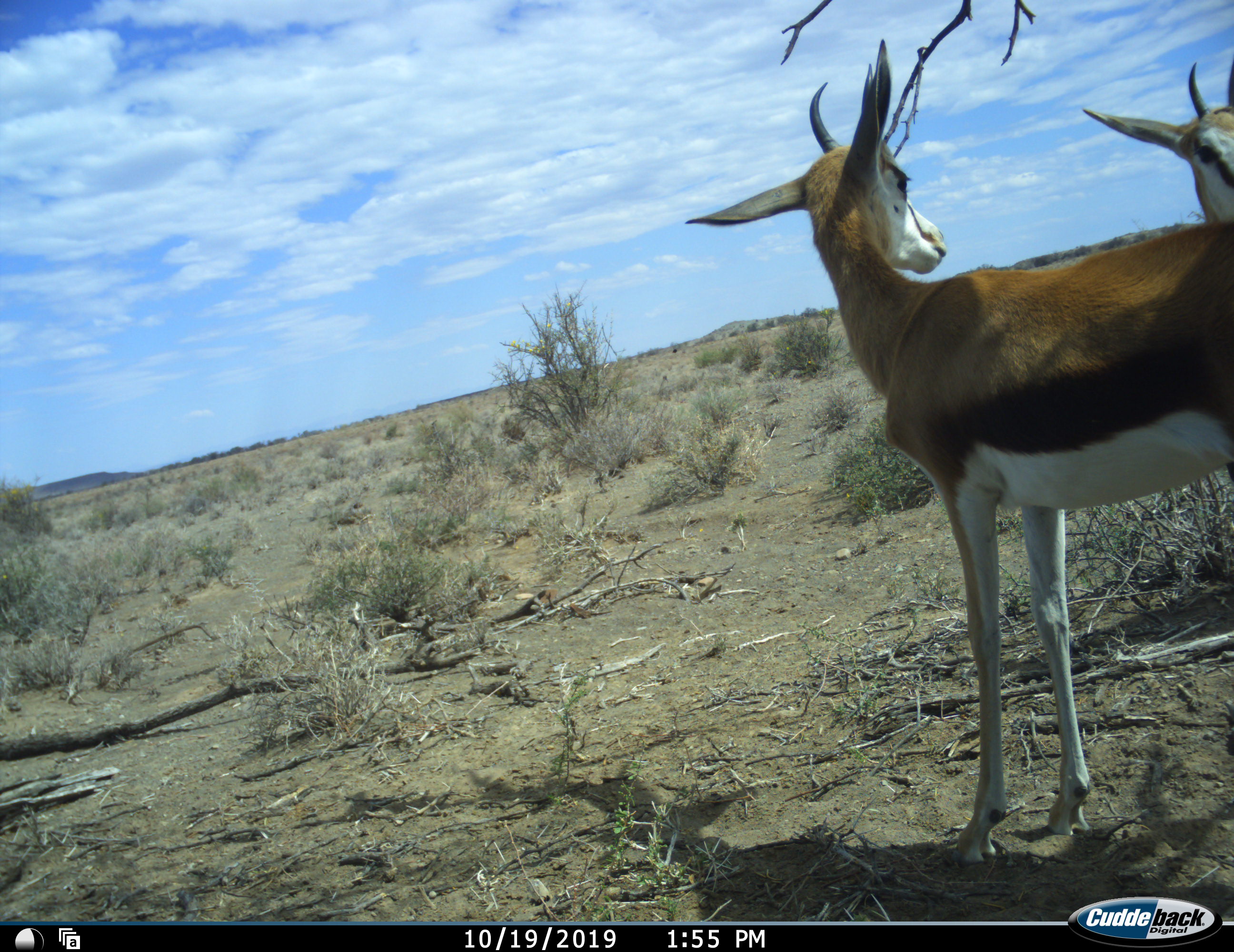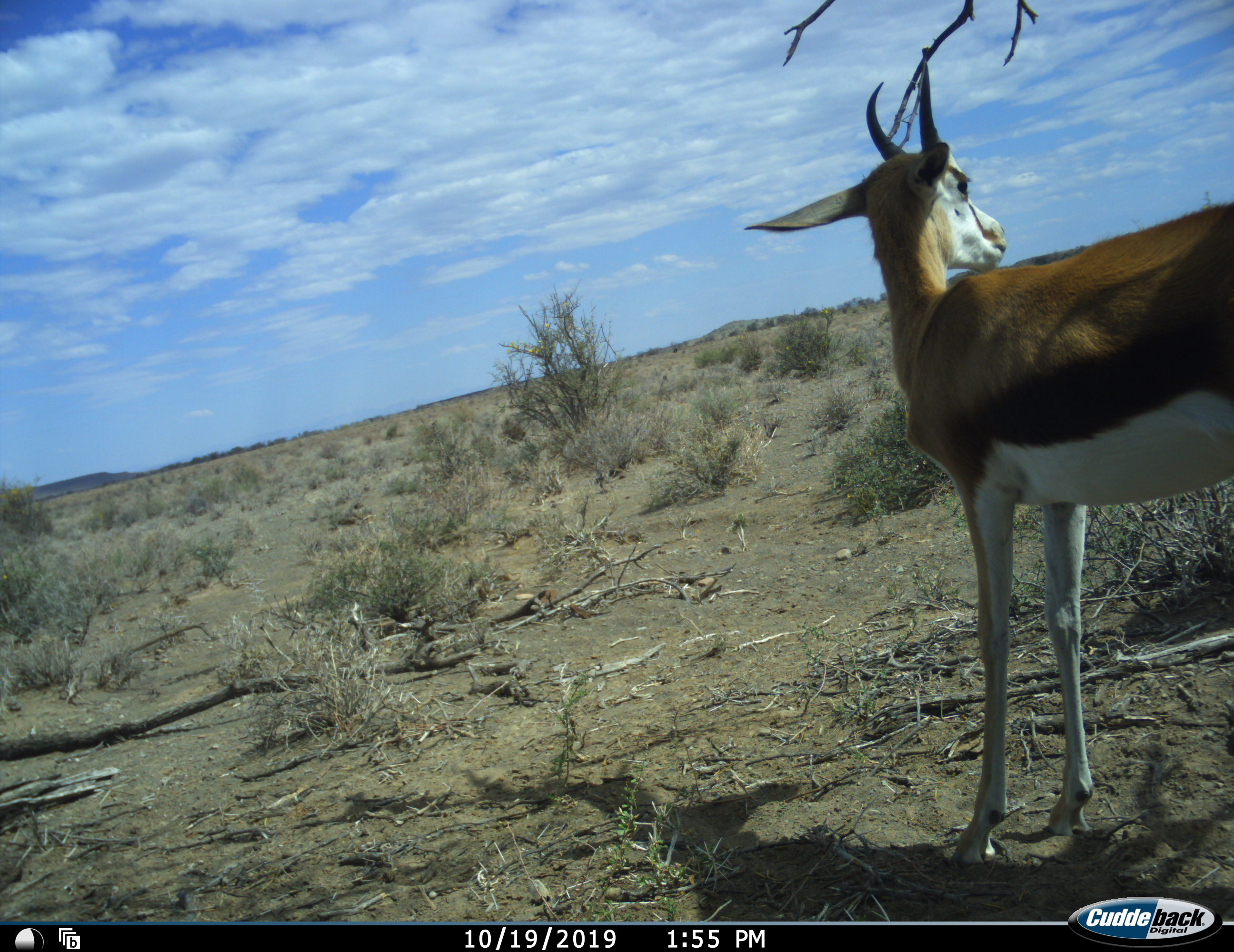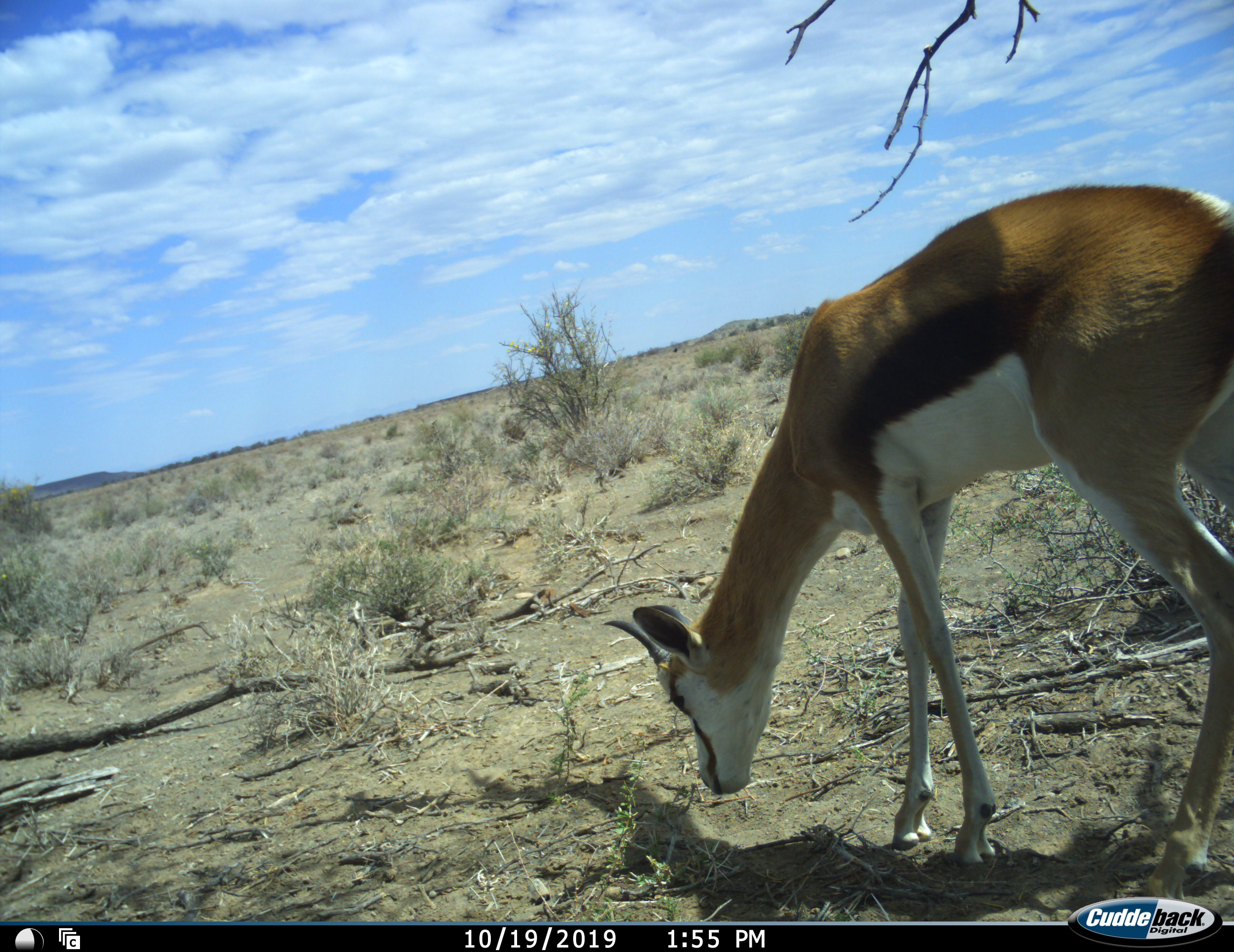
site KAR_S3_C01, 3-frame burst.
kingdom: Animalia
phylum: Chordata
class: Mammalia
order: Artiodactyla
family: Bovidae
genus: Antidorcas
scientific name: Antidorcas marsupialis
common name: springbok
Springbok (Antidorcas marsupialis), count 2. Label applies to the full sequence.